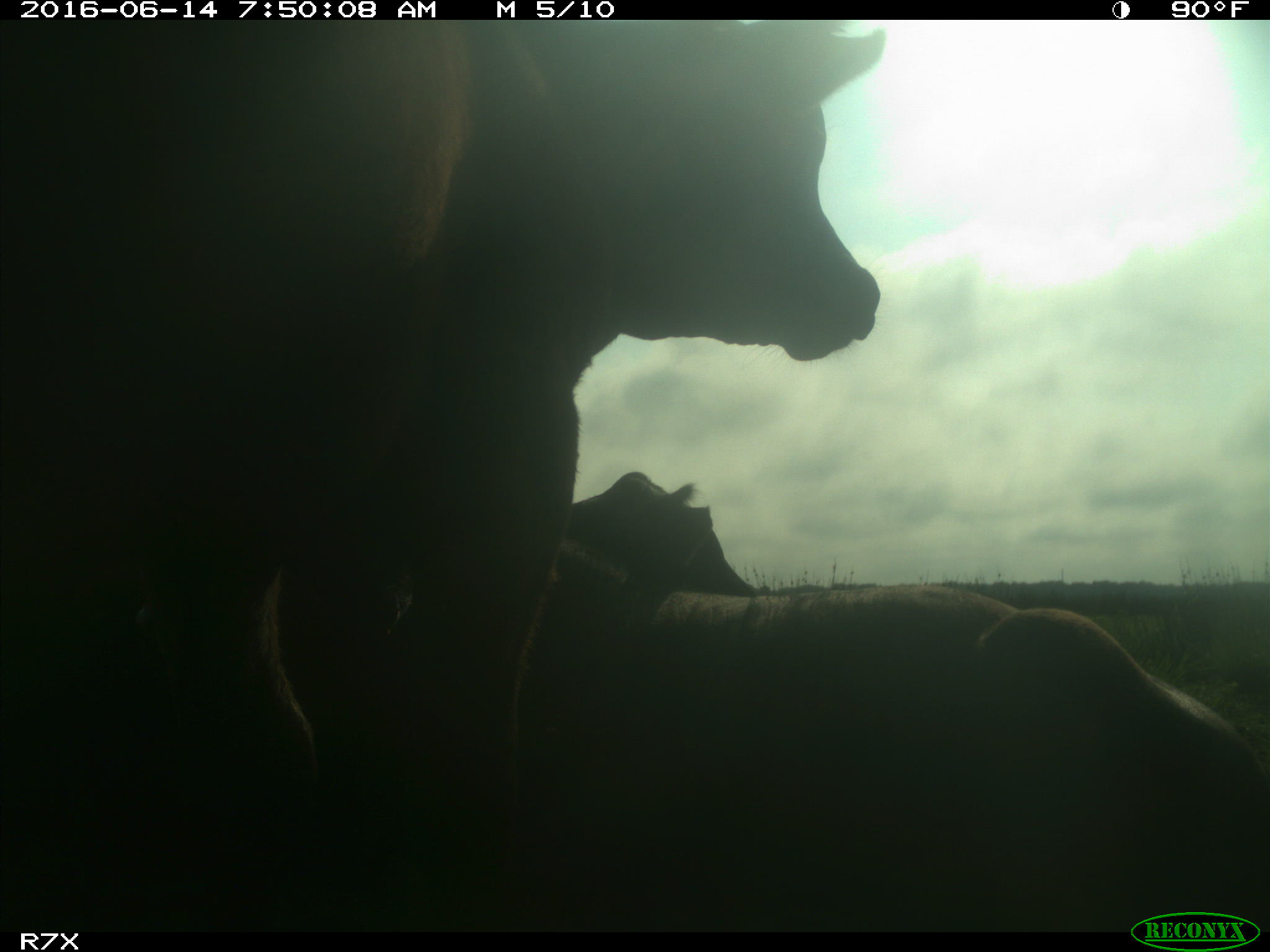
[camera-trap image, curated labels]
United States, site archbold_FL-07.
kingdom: Animalia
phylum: Chordata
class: Mammalia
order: Artiodactyla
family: Bovidae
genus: Bos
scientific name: Bos taurus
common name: domestic cow